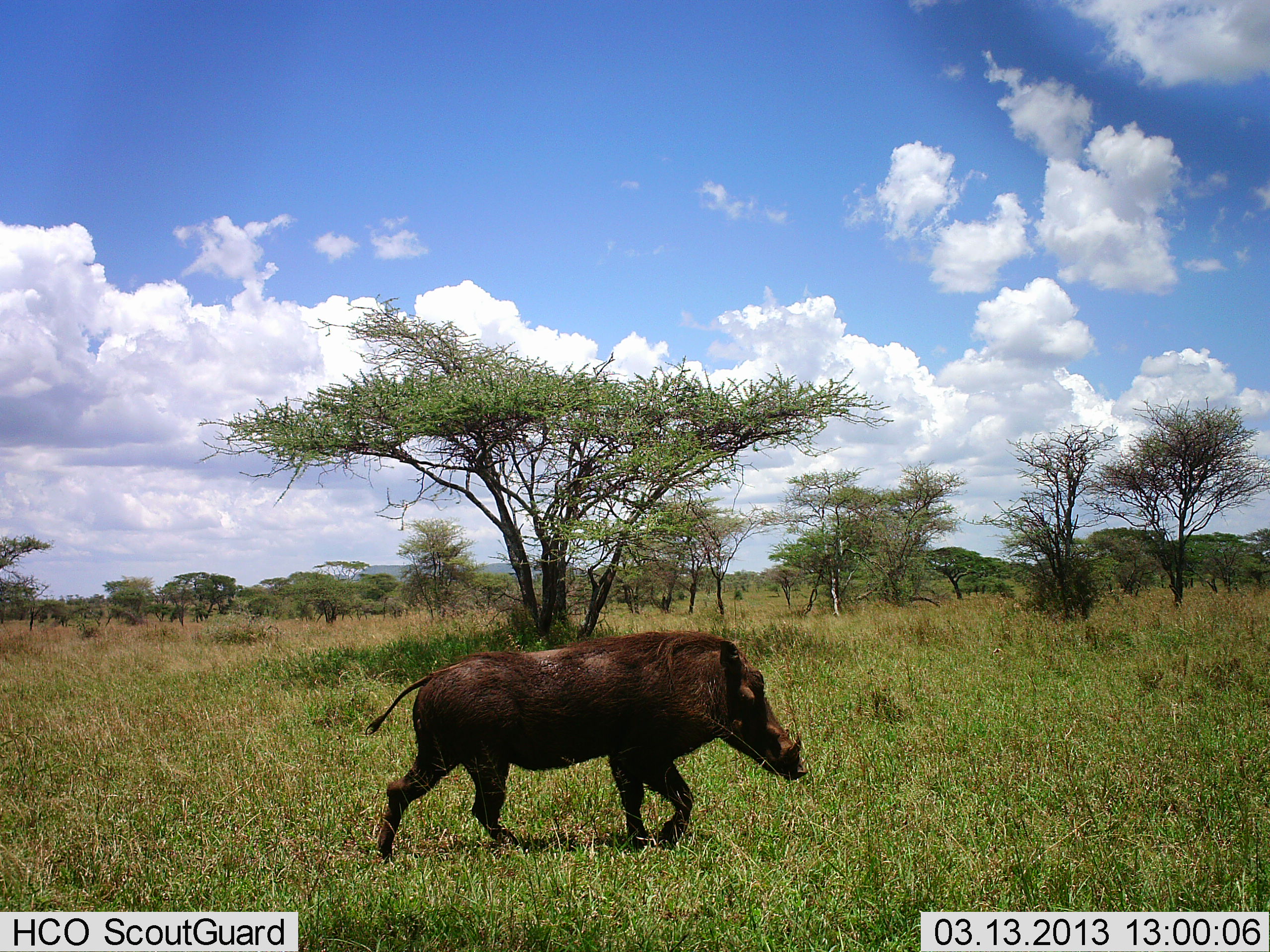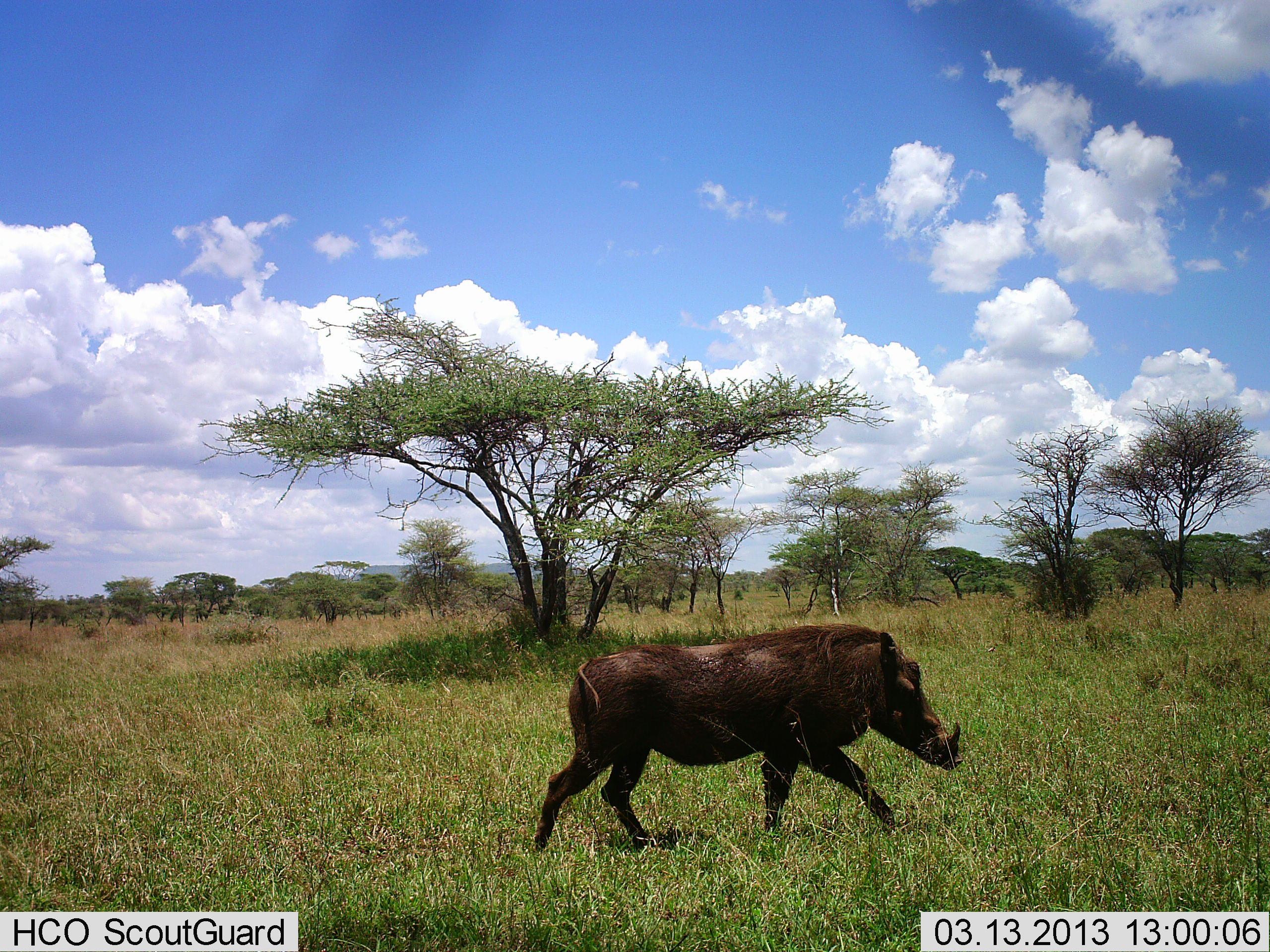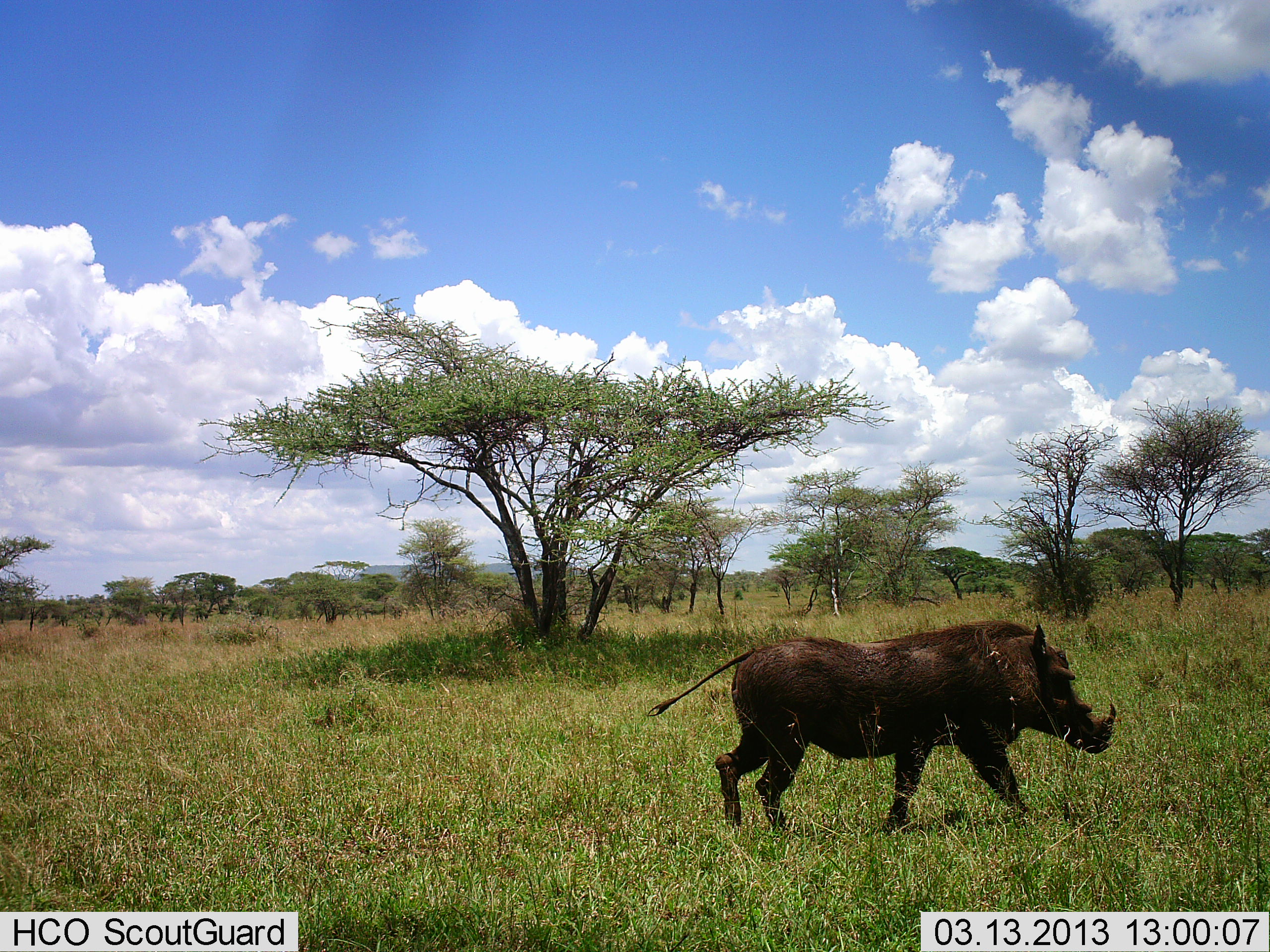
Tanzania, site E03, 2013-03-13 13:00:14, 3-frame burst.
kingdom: Animalia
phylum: Chordata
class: Mammalia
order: Artiodactyla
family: Suidae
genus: Phacochoerus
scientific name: Phacochoerus africanus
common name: warthog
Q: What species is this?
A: Warthog (Phacochoerus africanus).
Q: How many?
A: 1.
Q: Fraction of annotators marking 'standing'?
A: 2%.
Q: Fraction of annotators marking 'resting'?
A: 0%.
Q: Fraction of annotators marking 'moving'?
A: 100%.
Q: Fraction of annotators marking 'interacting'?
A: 0%.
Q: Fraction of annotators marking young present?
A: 0%.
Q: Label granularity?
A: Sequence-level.